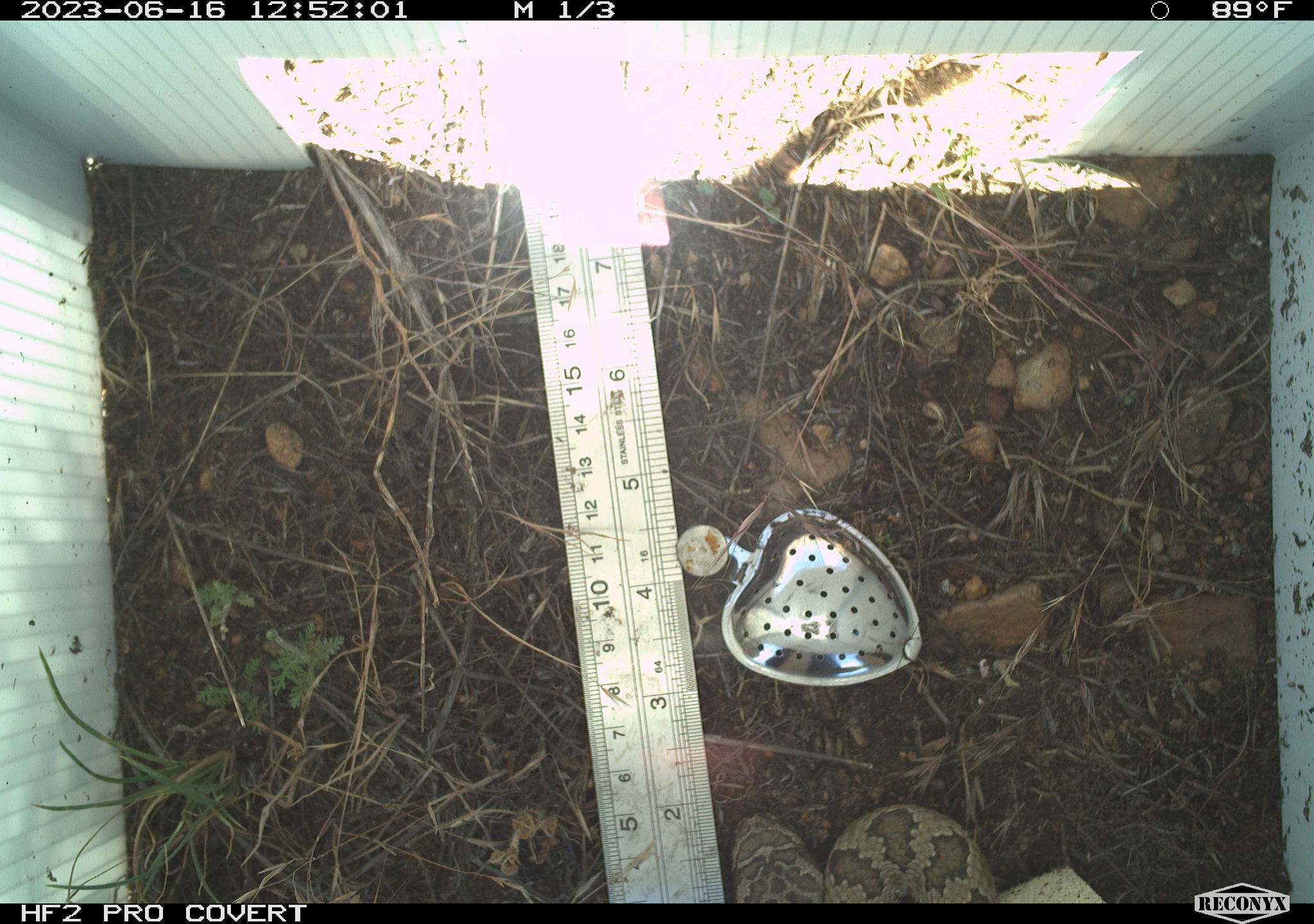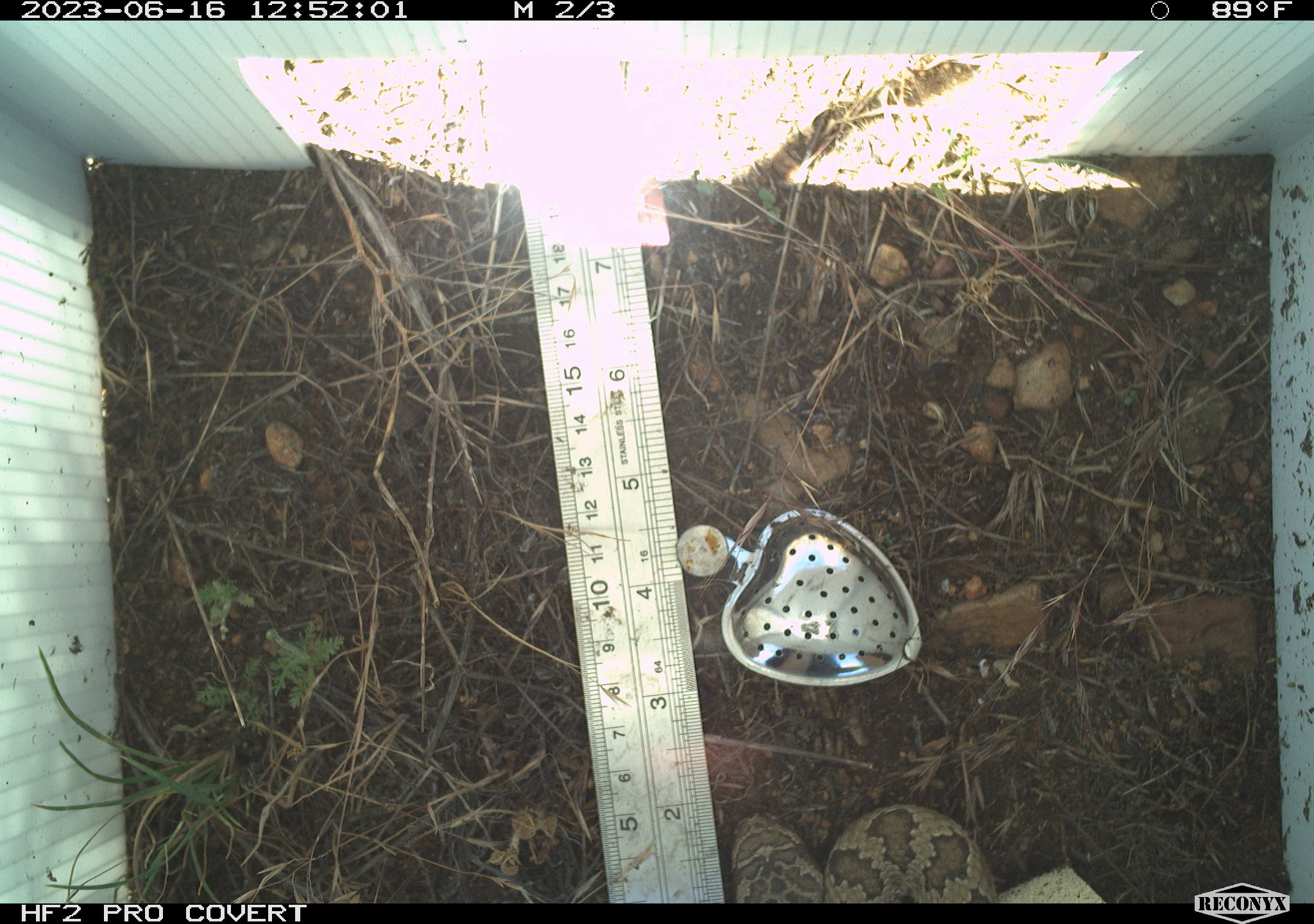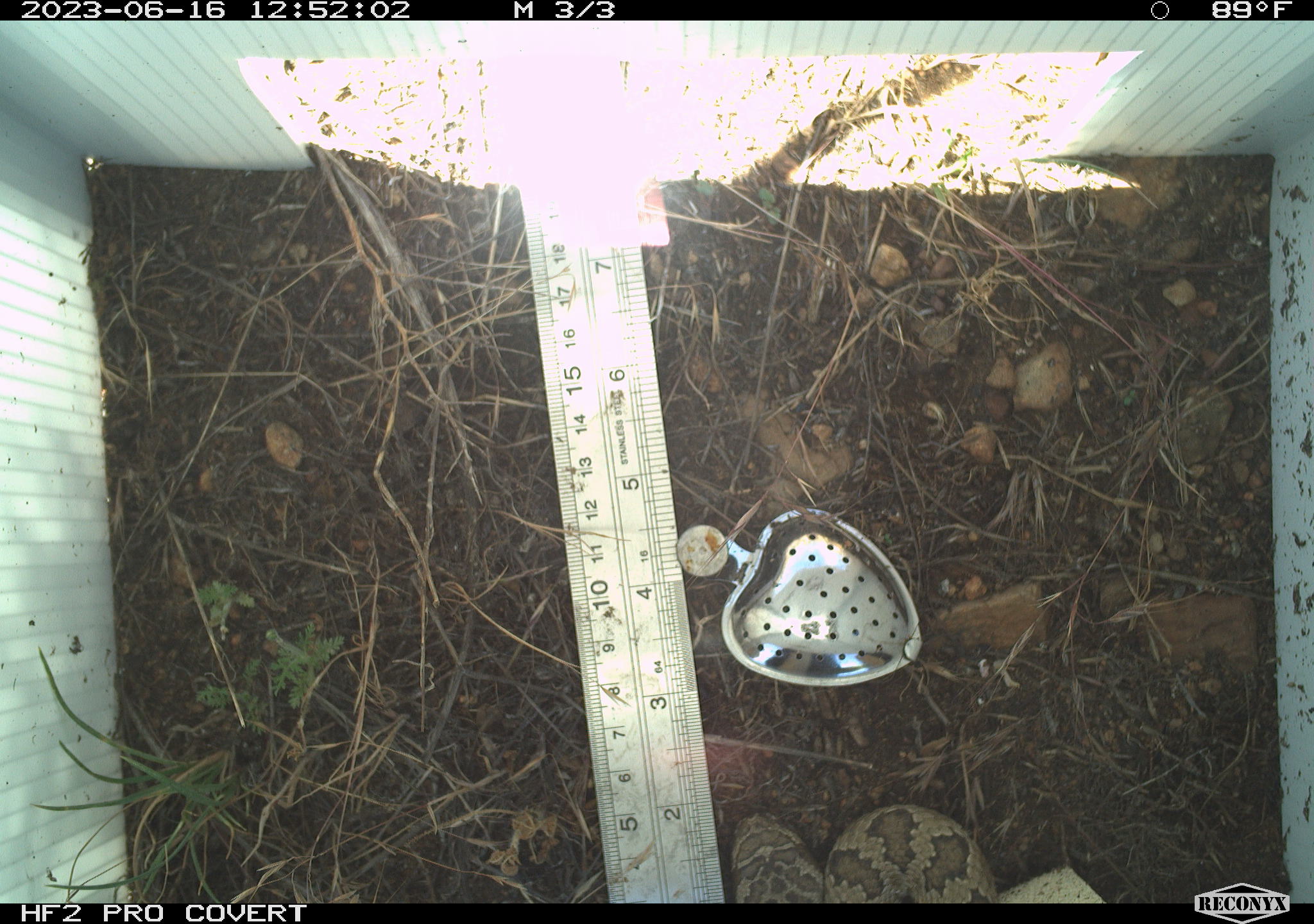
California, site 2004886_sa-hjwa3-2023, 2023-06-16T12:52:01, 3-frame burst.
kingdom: Animalia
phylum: Chordata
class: Reptilia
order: Squamata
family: Viperidae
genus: Crotalus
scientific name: Crotalus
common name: rattlers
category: crotalus species